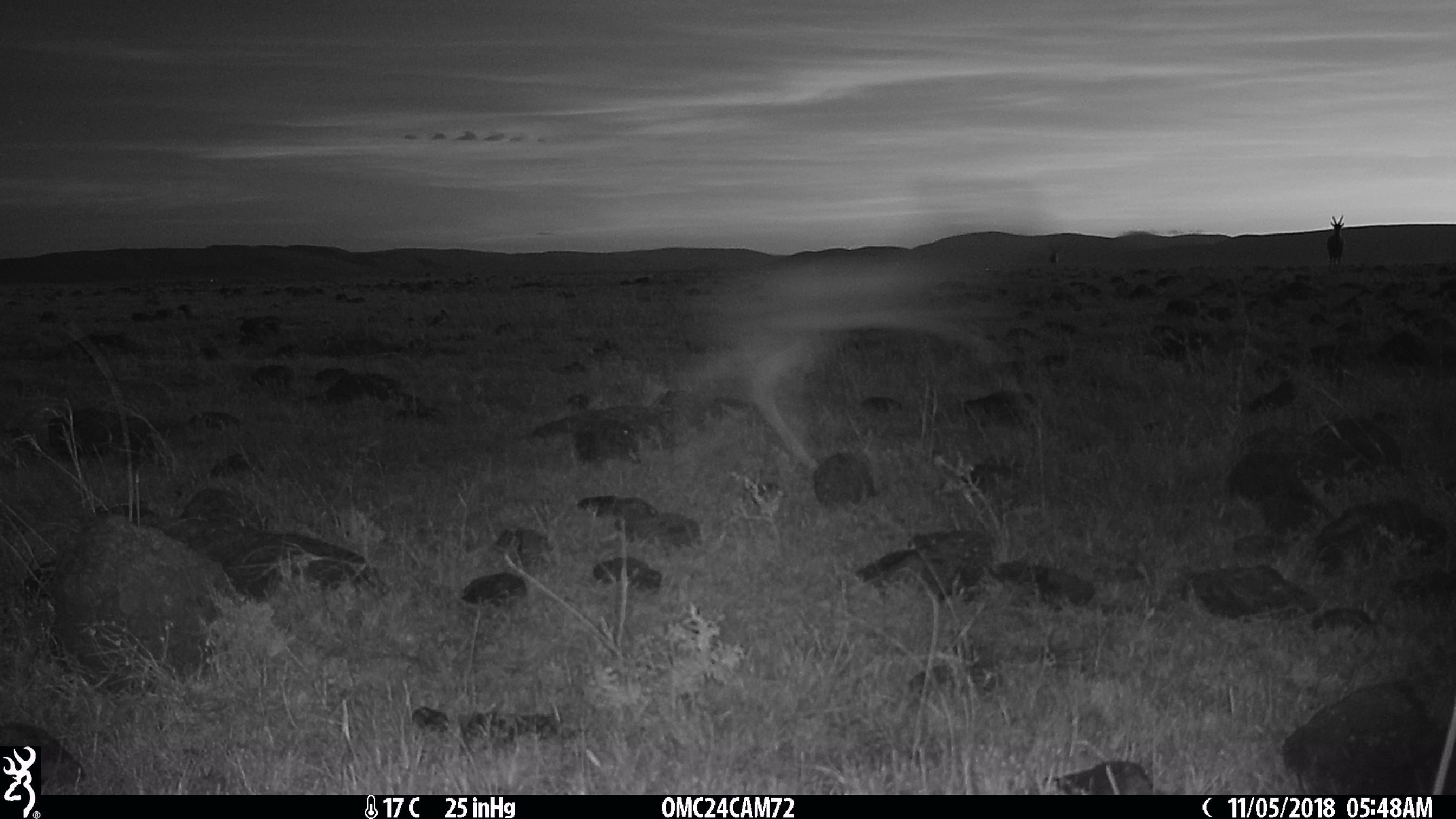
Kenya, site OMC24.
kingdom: Animalia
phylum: Chordata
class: Mammalia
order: Artiodactyla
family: Bovidae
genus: Nanger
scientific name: Nanger granti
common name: grant's gazelle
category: gazelle grants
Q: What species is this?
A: Gazelle grants (grant's gazelle) (Nanger granti).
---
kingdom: Animalia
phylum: Chordata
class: Mammalia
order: Artiodactyla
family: Bovidae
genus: Damaliscus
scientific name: Damaliscus lunatus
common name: topi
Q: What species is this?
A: Topi (Damaliscus lunatus).